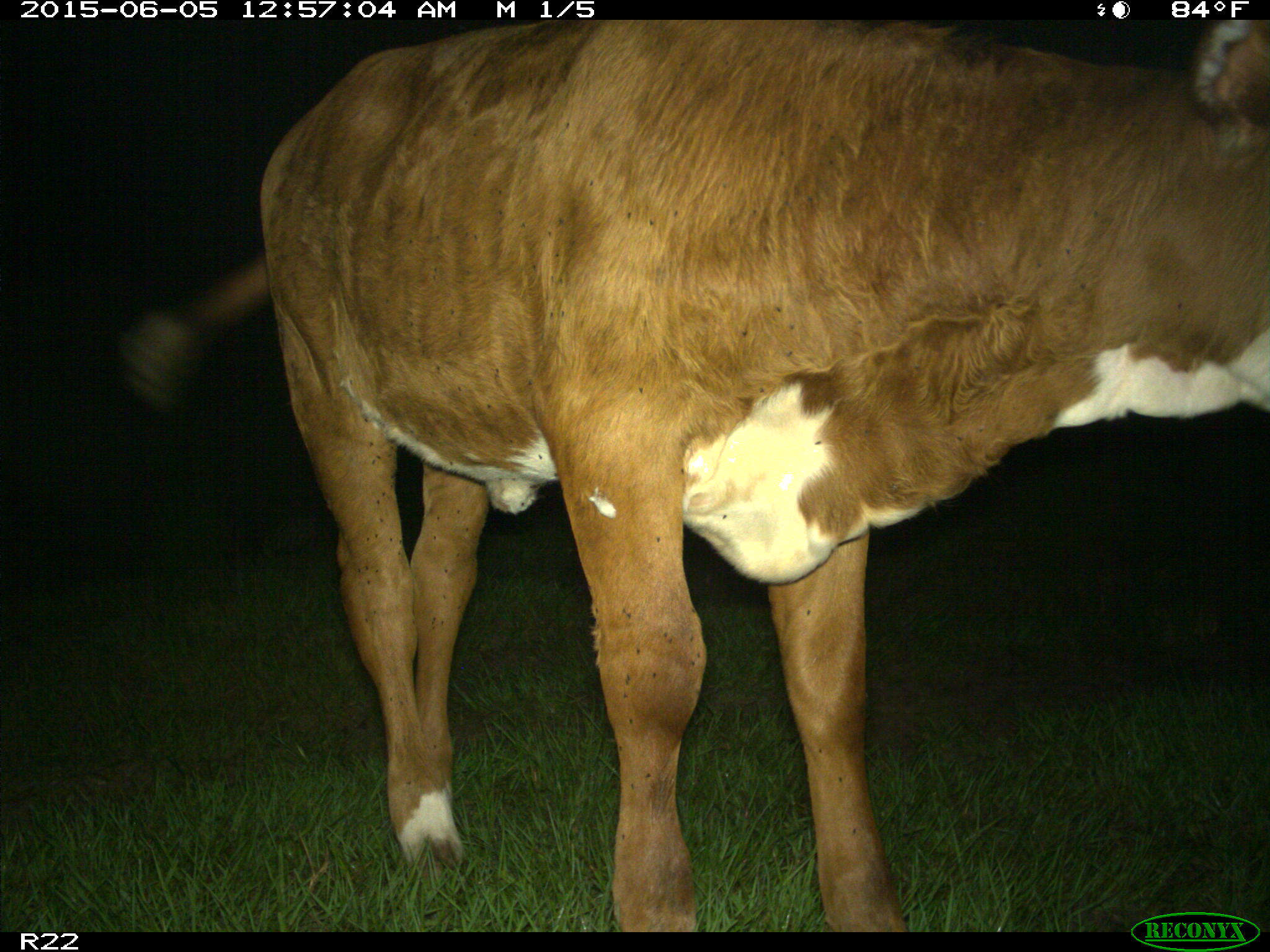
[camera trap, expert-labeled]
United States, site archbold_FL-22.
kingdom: Animalia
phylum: Chordata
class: Mammalia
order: Artiodactyla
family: Bovidae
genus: Bos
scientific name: Bos taurus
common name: domestic cow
Bos taurus (domestic cow).